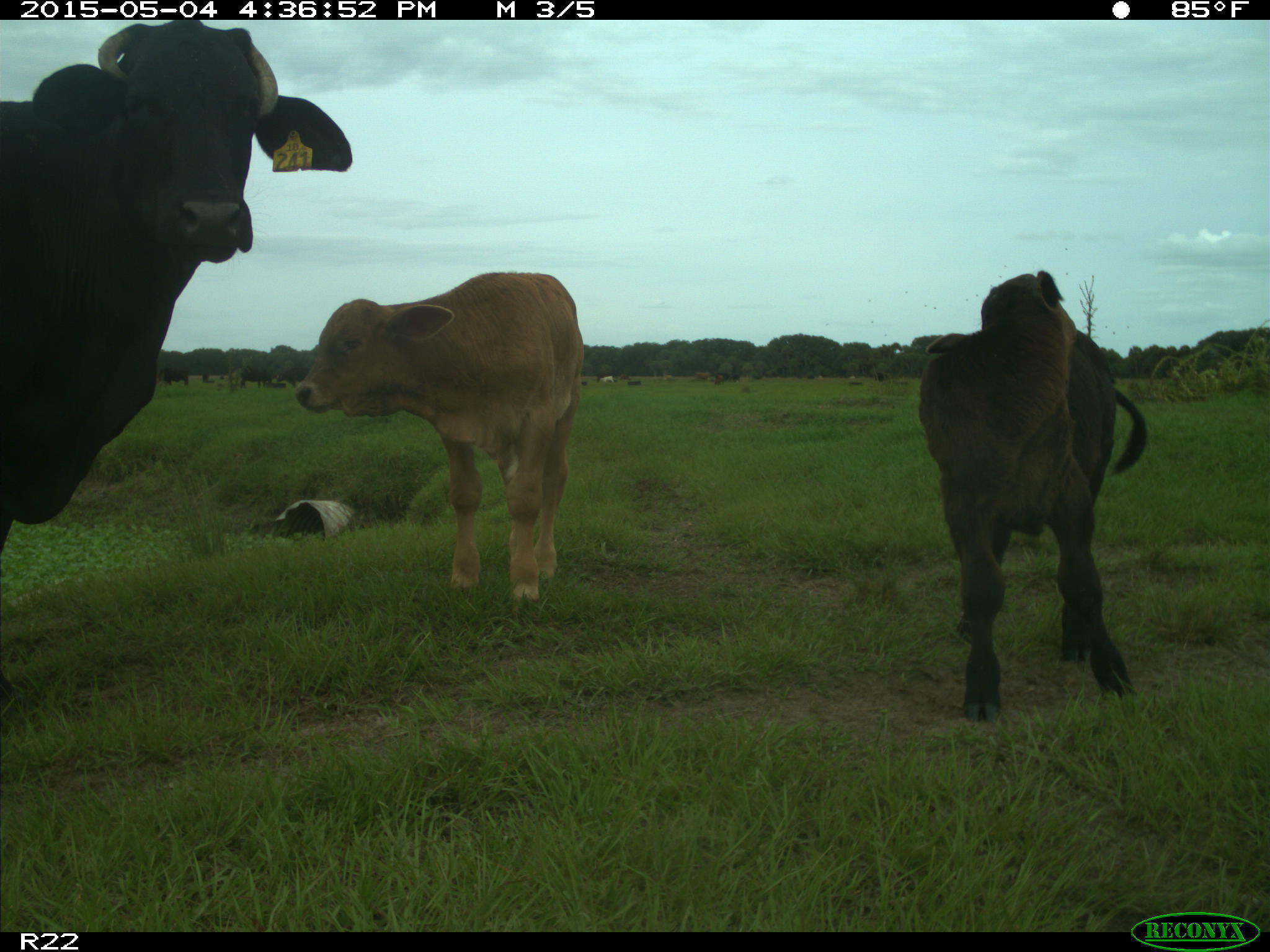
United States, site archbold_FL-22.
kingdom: Animalia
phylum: Chordata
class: Mammalia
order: Artiodactyla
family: Bovidae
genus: Bos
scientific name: Bos taurus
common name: domestic cow